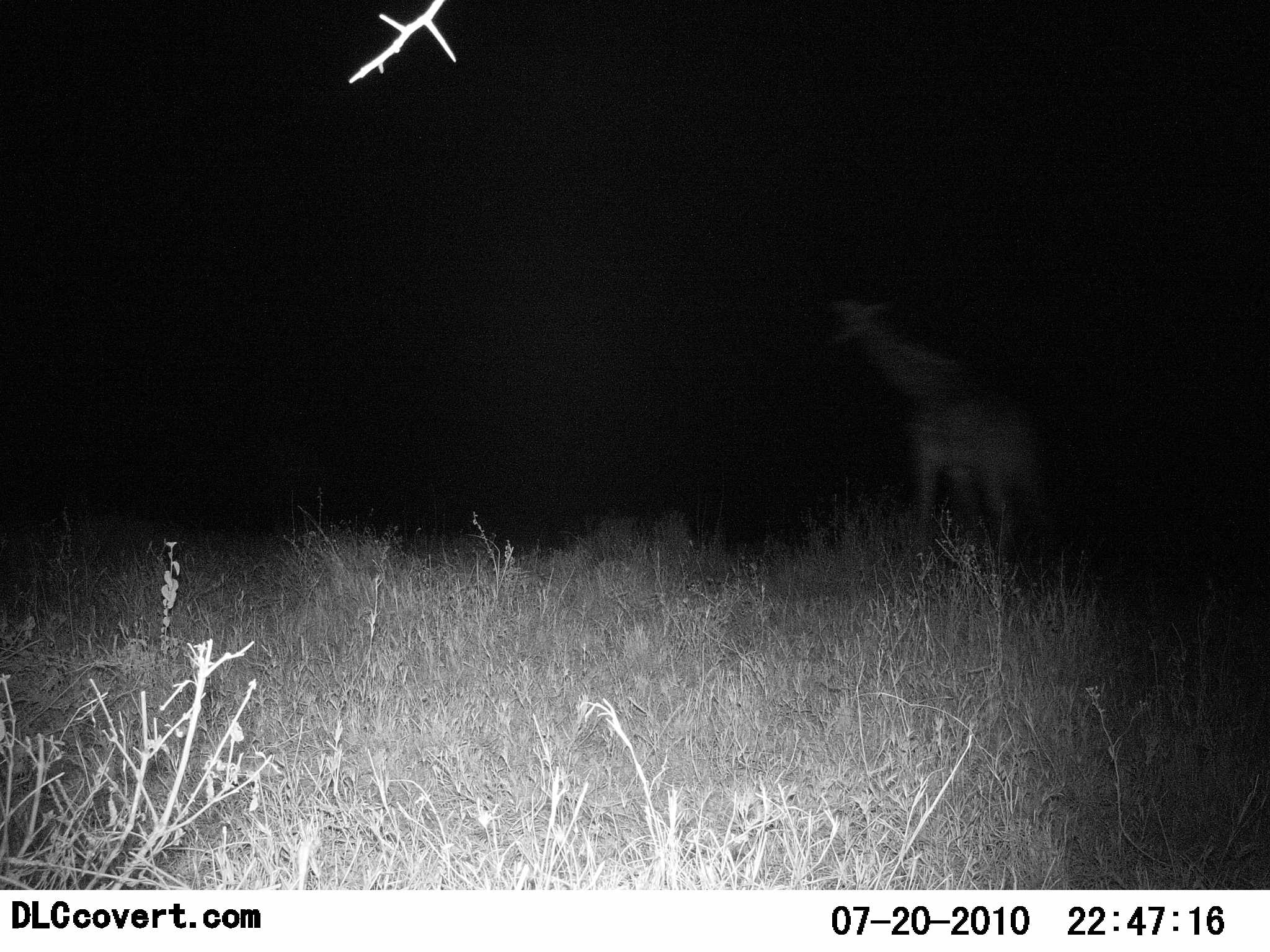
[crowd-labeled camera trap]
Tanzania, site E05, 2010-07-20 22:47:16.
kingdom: Animalia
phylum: Chordata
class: Mammalia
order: Artiodactyla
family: Giraffidae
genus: Giraffa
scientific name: Giraffa camelopardalis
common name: giraffe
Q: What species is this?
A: Giraffe (Giraffa camelopardalis).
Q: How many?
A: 1.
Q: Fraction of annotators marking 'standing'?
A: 64%.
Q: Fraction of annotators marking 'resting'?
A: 0%.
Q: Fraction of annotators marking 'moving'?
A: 36%.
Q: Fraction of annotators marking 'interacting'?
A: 0%.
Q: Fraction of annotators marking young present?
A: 9%.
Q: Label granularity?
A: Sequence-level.